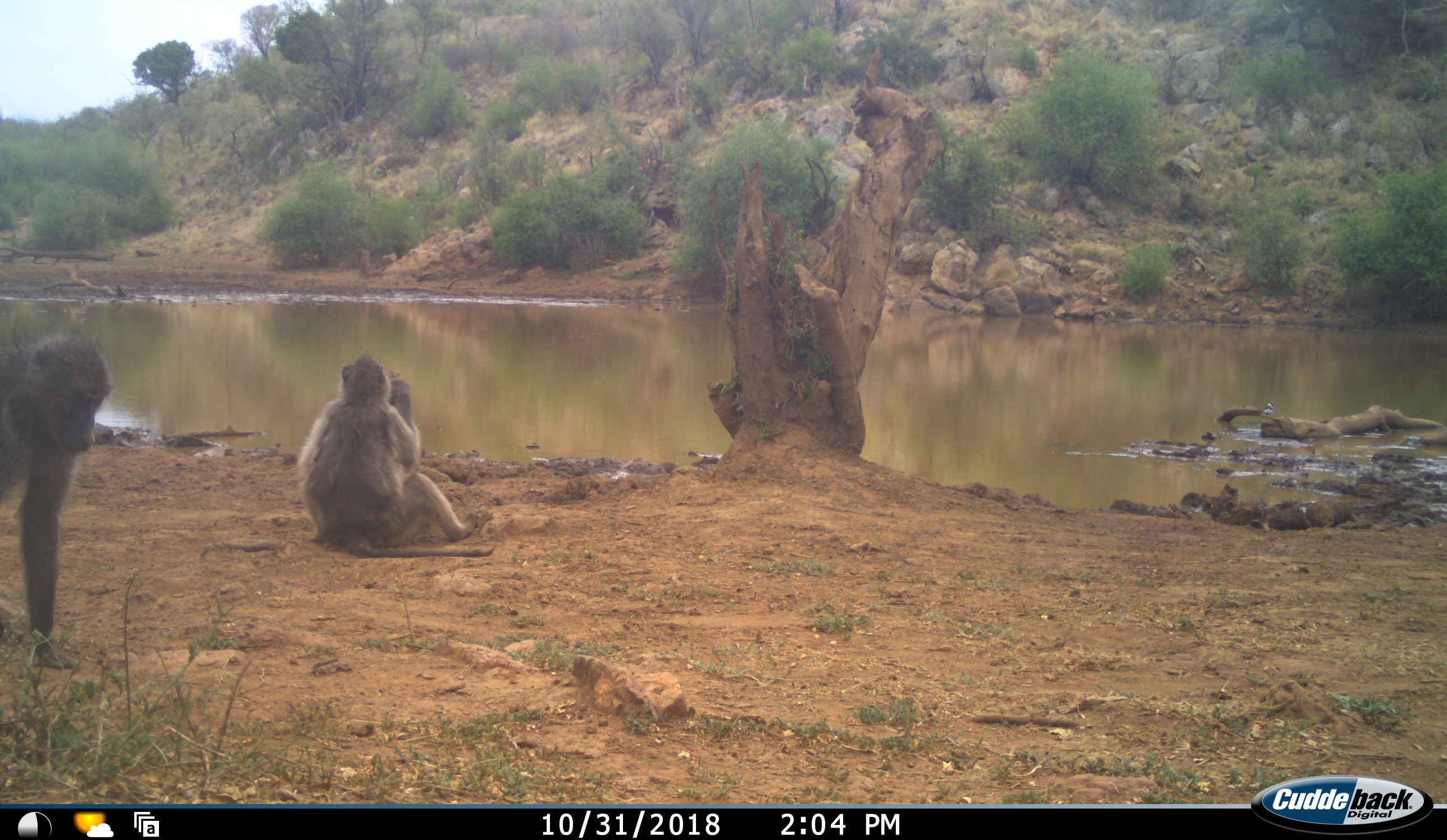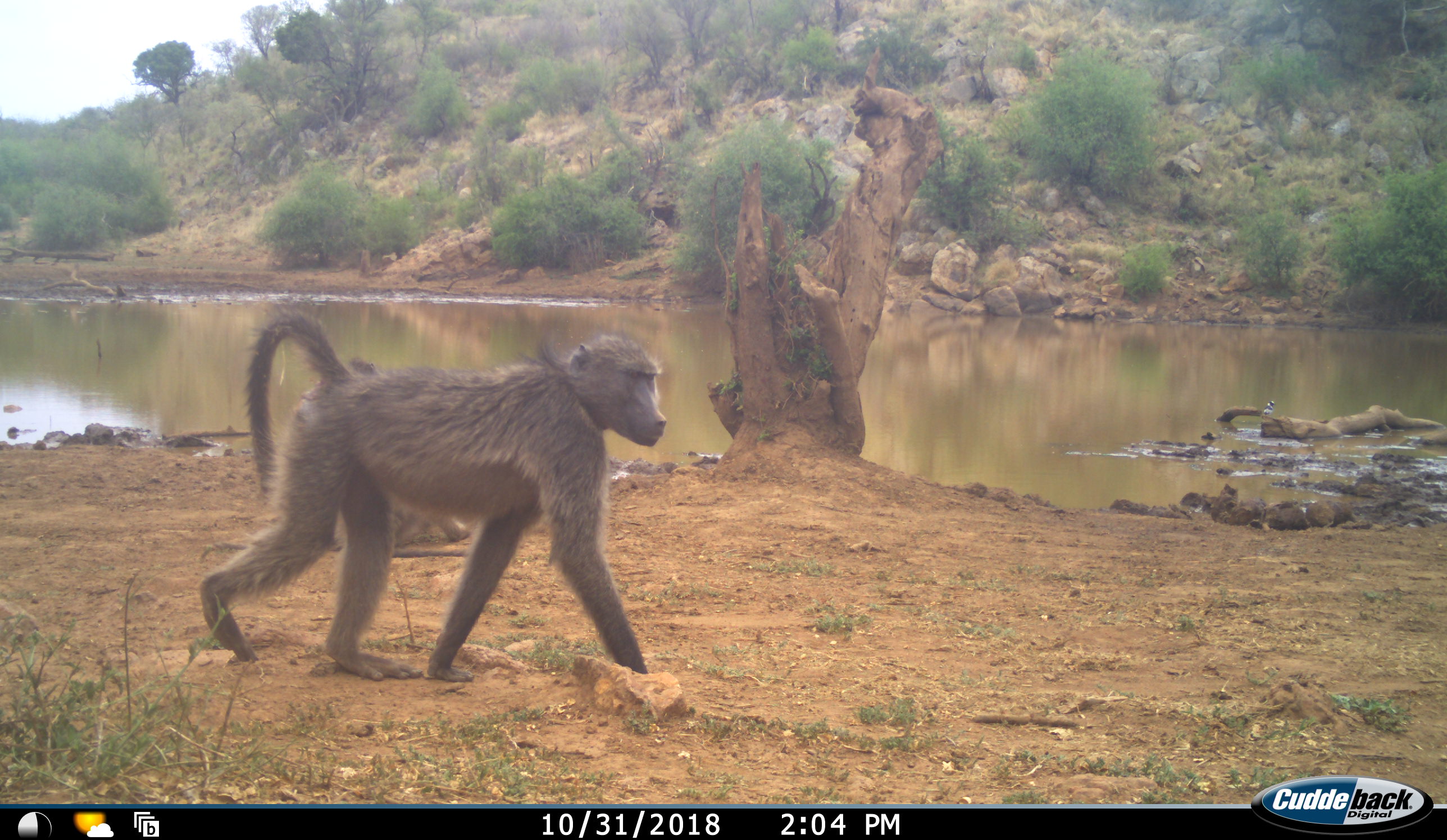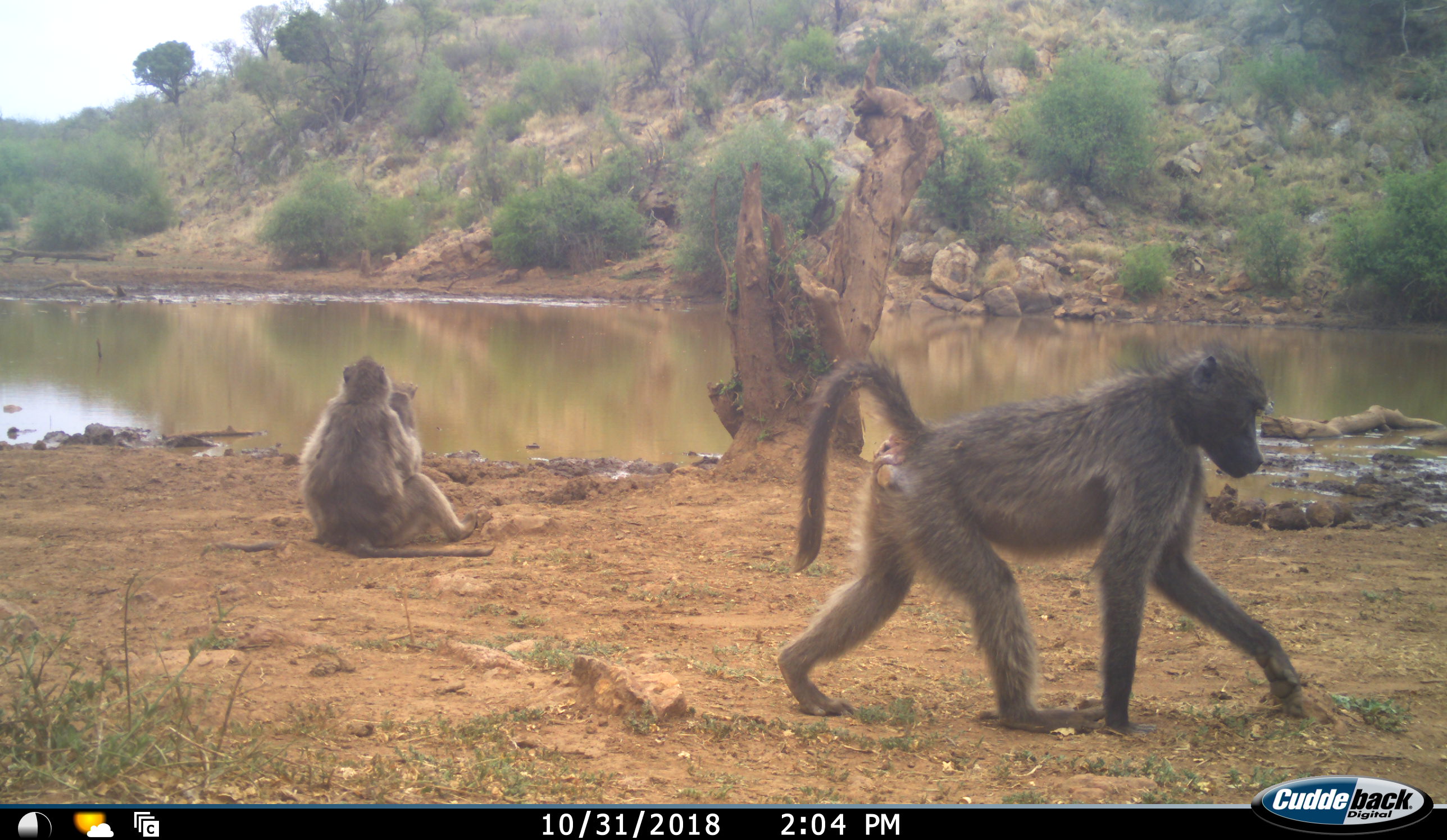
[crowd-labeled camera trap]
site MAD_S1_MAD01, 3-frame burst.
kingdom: Animalia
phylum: Chordata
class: Mammalia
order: Primates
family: Cercopithecidae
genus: Papio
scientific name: Papio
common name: baboon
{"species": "baboon (Papio)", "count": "3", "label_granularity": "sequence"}